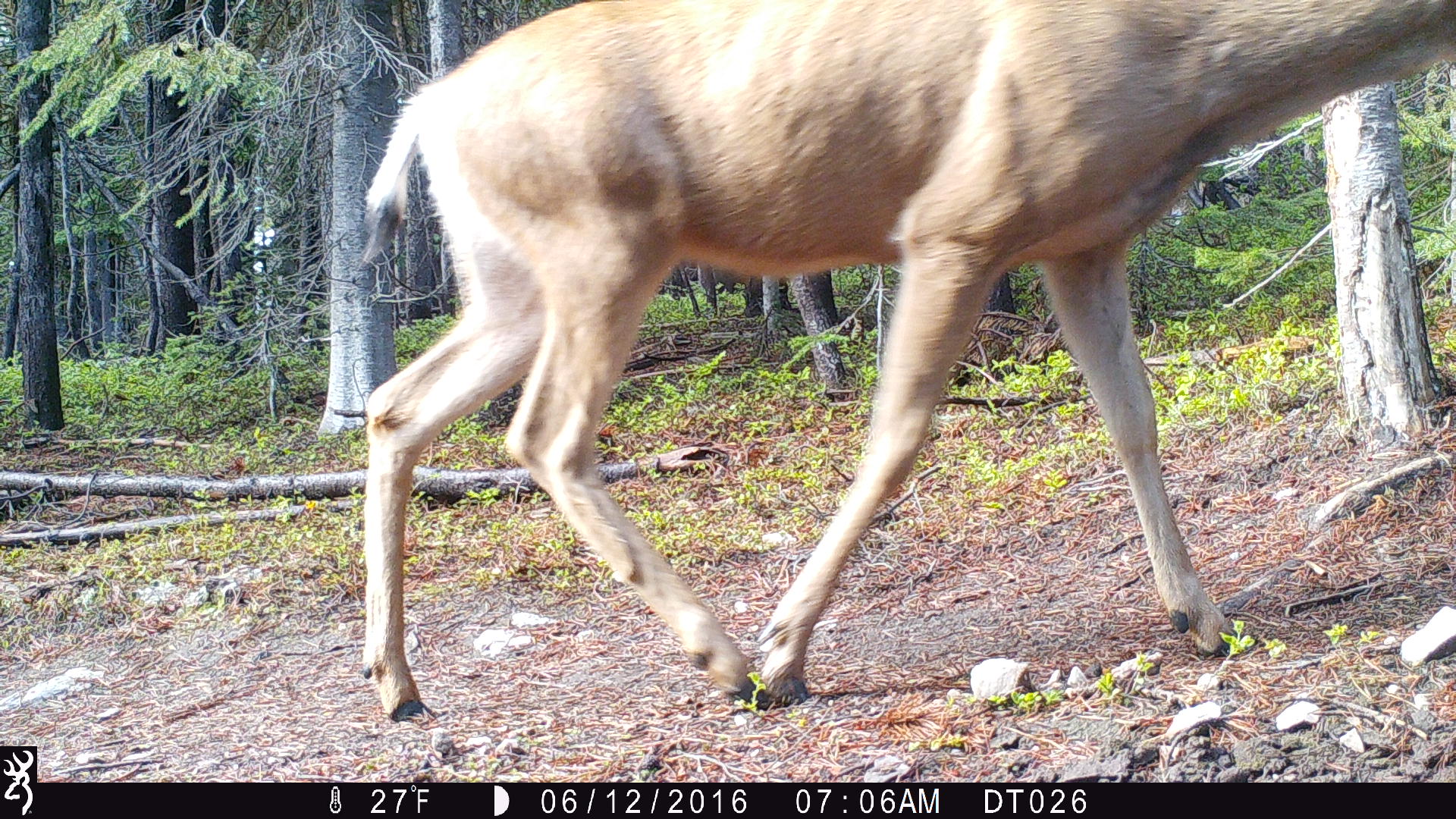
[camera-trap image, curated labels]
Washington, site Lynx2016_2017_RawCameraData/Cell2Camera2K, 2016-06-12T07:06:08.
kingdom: Animalia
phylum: Chordata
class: Mammalia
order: Artiodactyla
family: Cervidae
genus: Odocoileus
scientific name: Odocoileus hemionus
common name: mule deer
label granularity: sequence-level